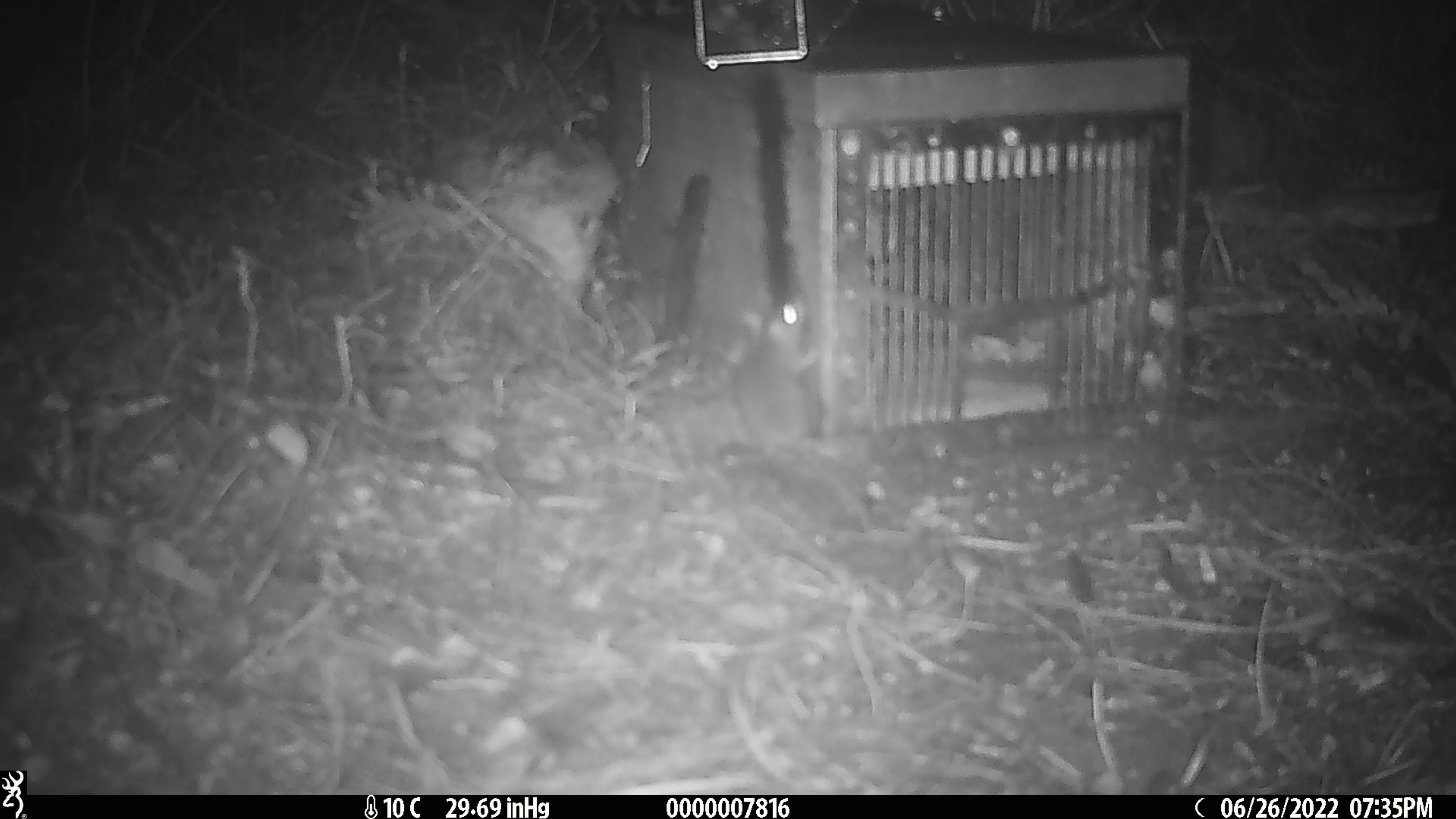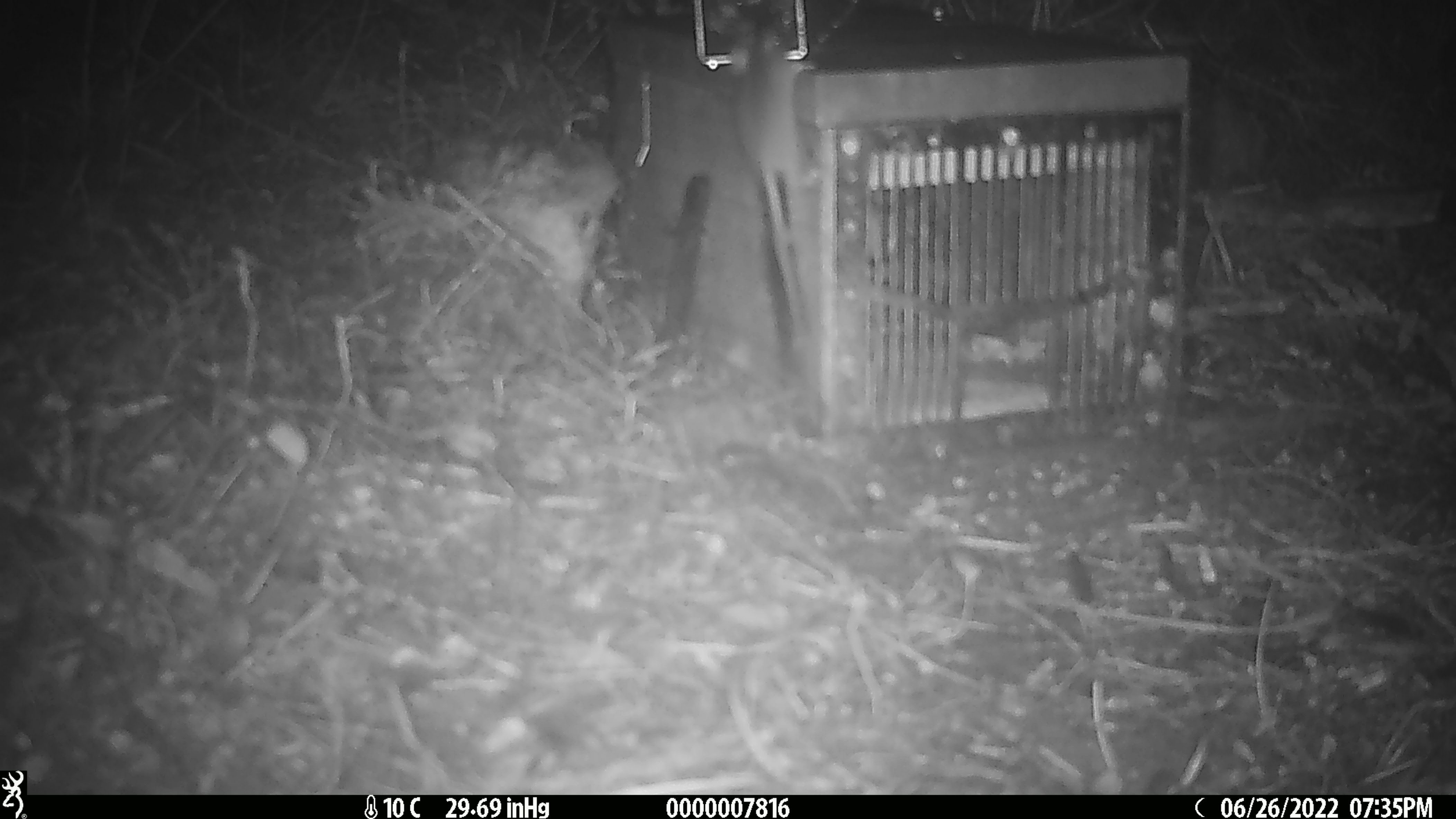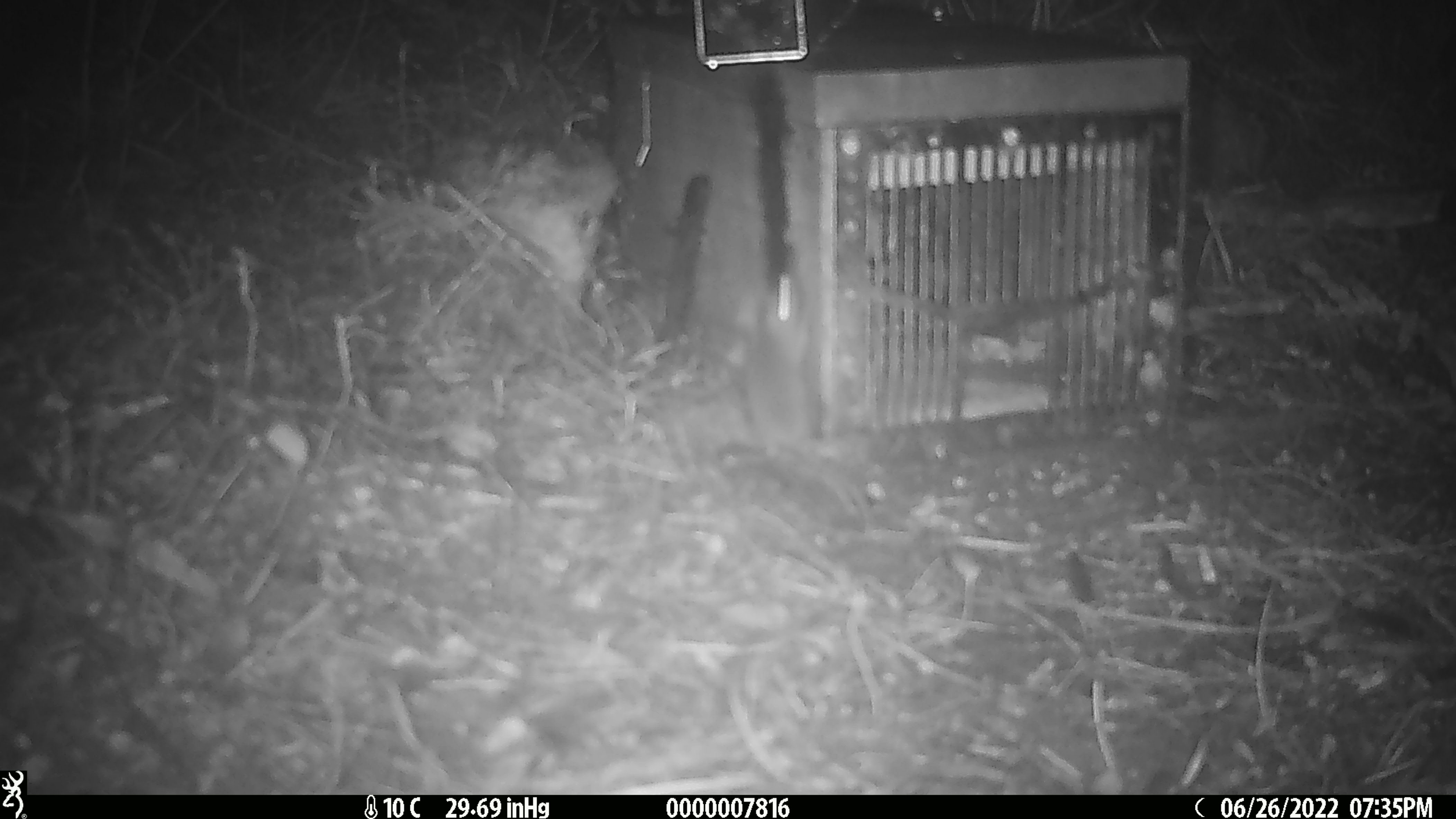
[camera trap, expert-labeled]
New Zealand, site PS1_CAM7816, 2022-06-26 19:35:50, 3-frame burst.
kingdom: Animalia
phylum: Chordata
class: Mammalia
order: Rodentia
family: Muridae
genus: Mus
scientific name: Mus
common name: mouse